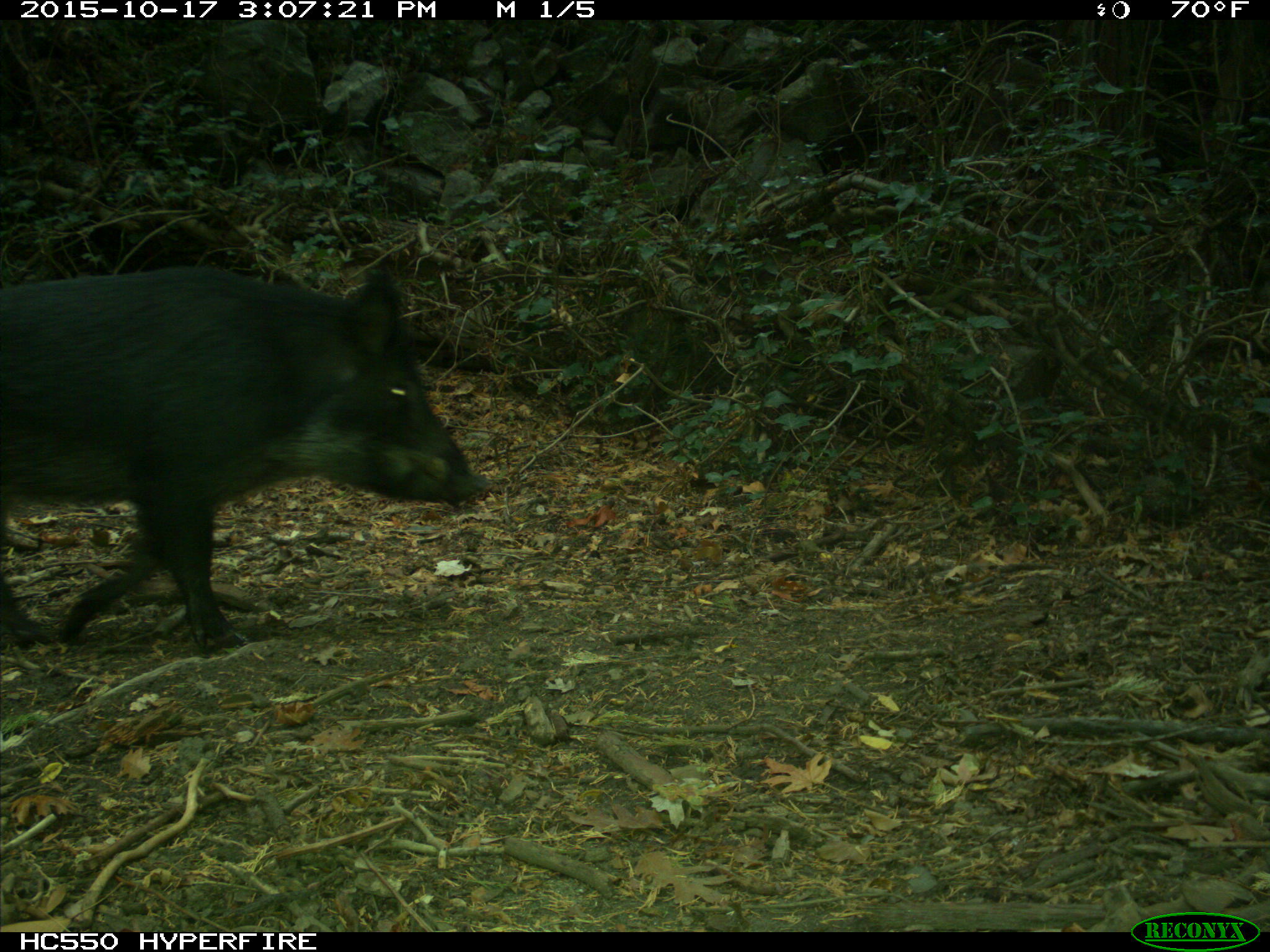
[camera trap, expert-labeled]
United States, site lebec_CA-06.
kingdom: Animalia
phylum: Chordata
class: Mammalia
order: Artiodactyla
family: Suidae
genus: Sus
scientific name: Sus scrofa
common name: wild boar